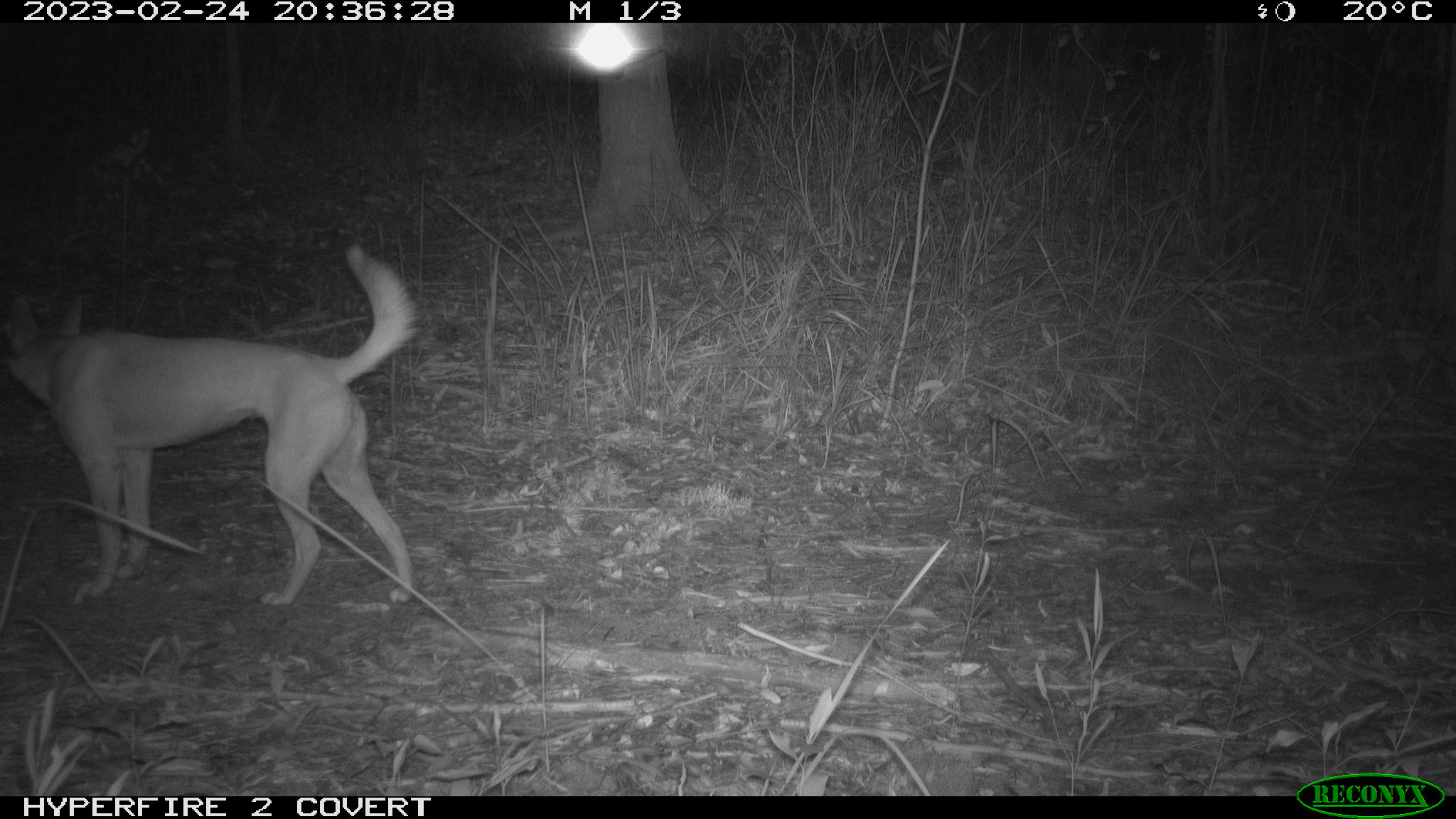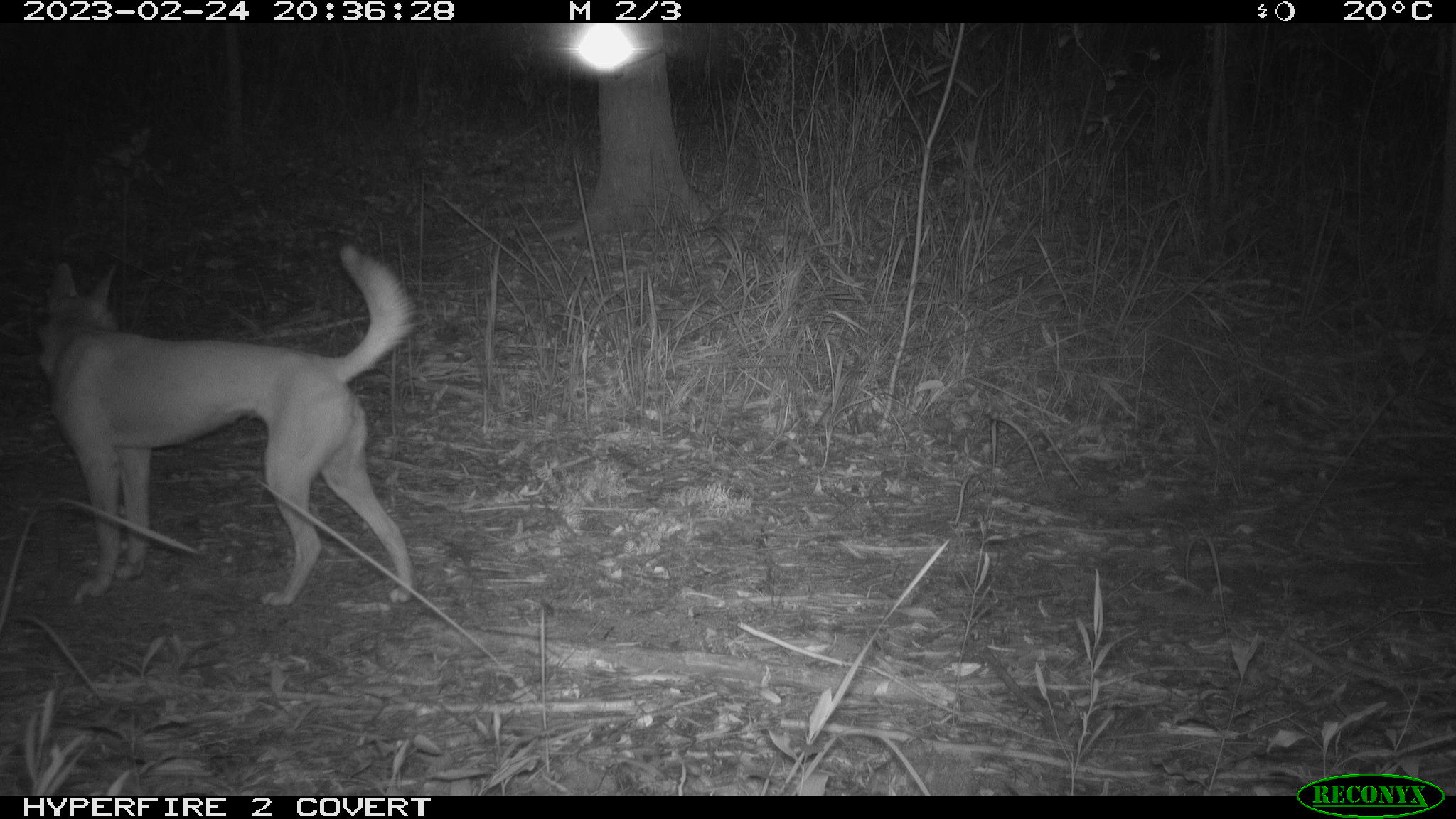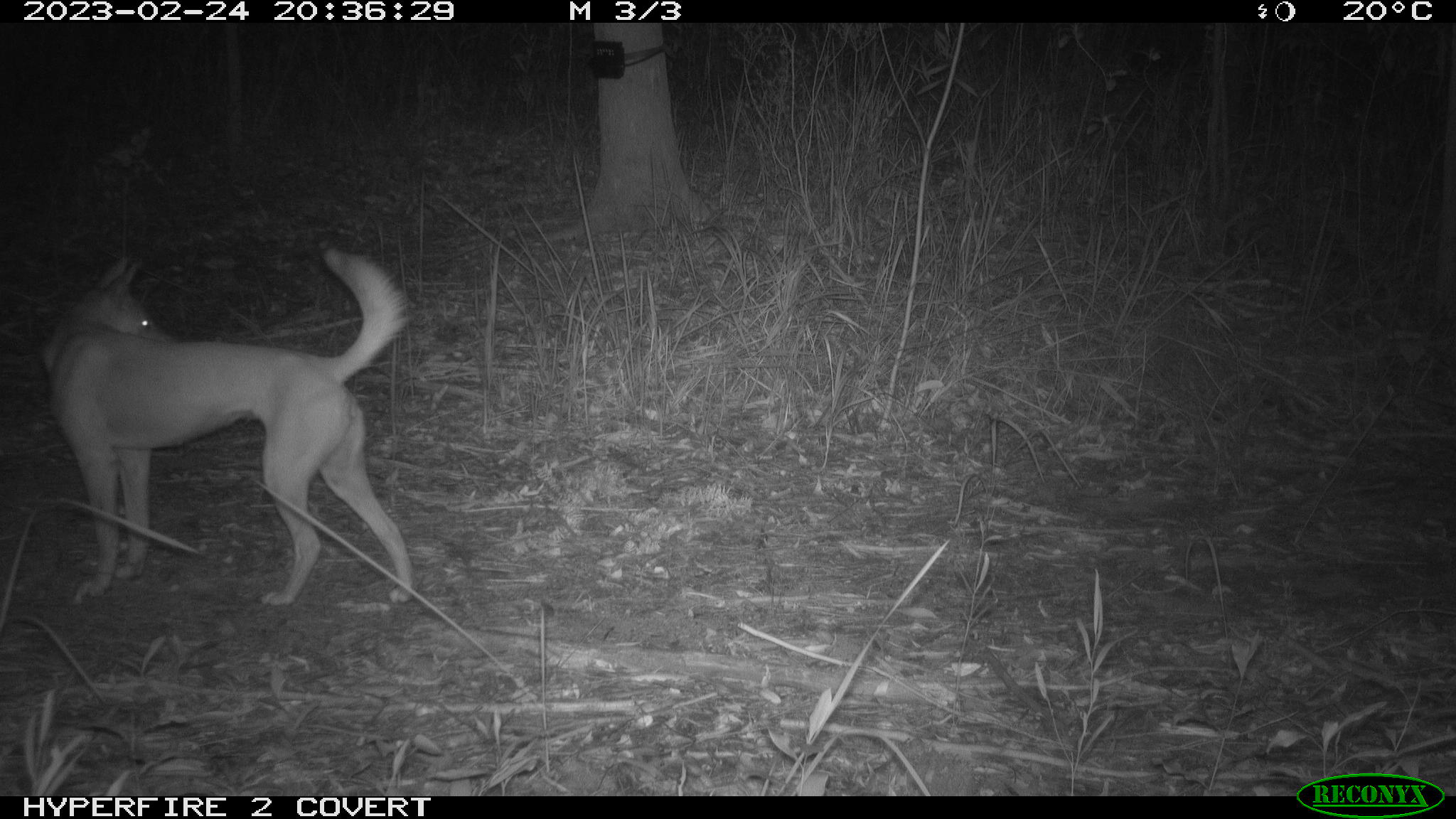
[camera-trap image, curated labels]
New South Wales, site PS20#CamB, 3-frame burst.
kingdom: Animalia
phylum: Chordata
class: Mammalia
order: Carnivora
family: Canidae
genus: Canis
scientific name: Canis familiaris dingo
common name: dingo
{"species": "dingo (Canis familiaris dingo)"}